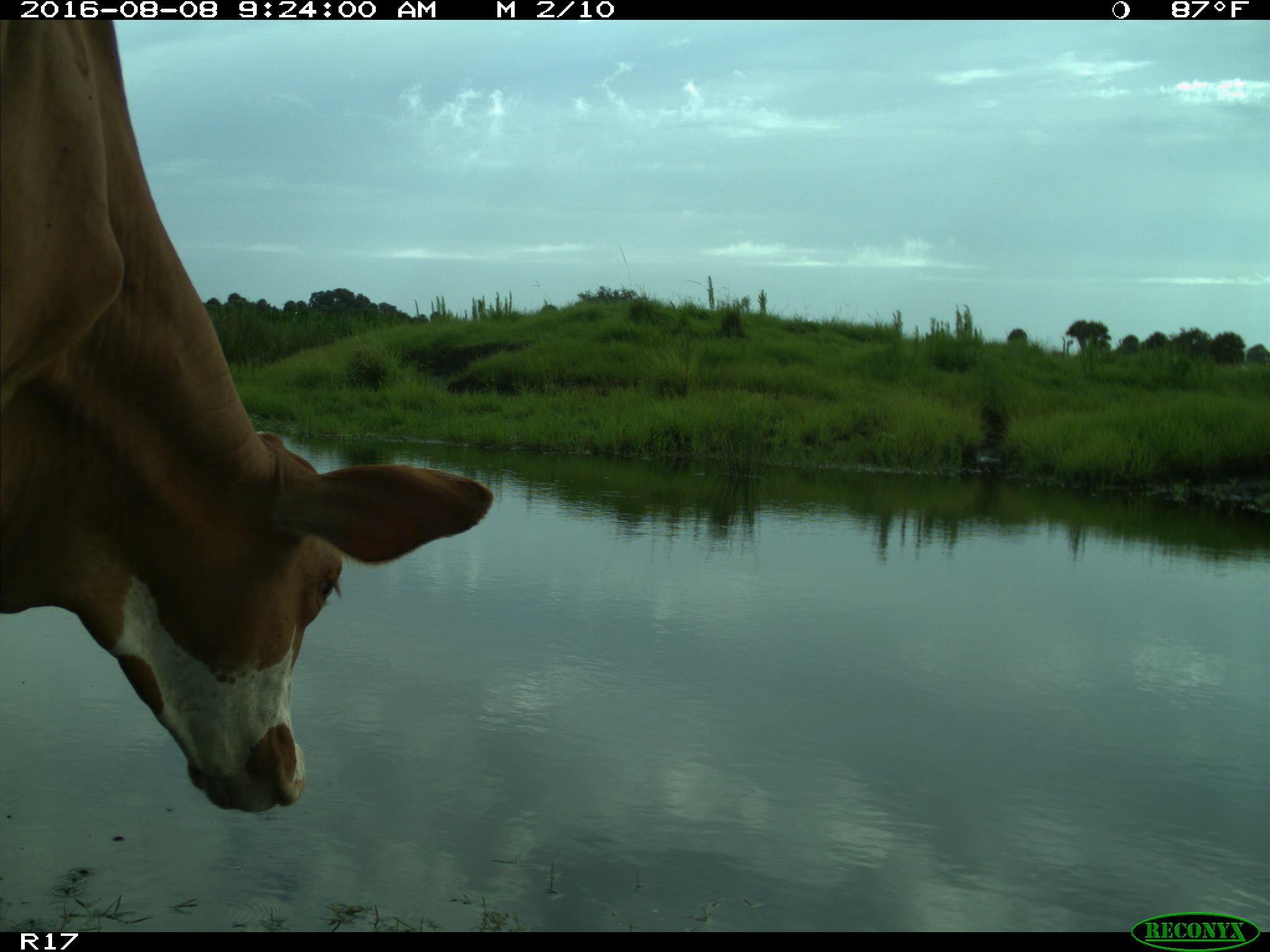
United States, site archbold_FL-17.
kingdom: Animalia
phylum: Chordata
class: Mammalia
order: Artiodactyla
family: Bovidae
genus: Bos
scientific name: Bos taurus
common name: domestic cow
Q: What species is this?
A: Bos taurus (domestic cow).